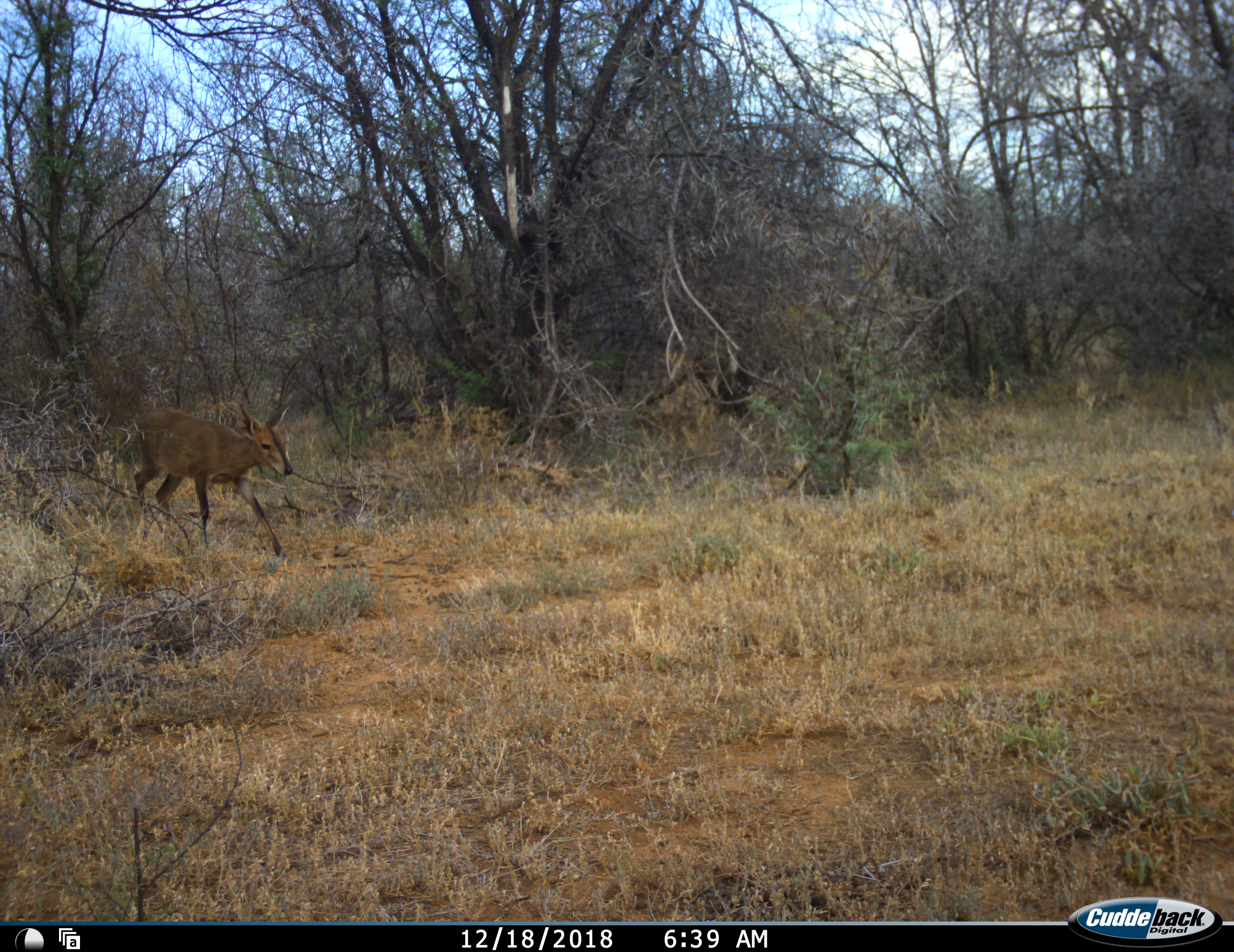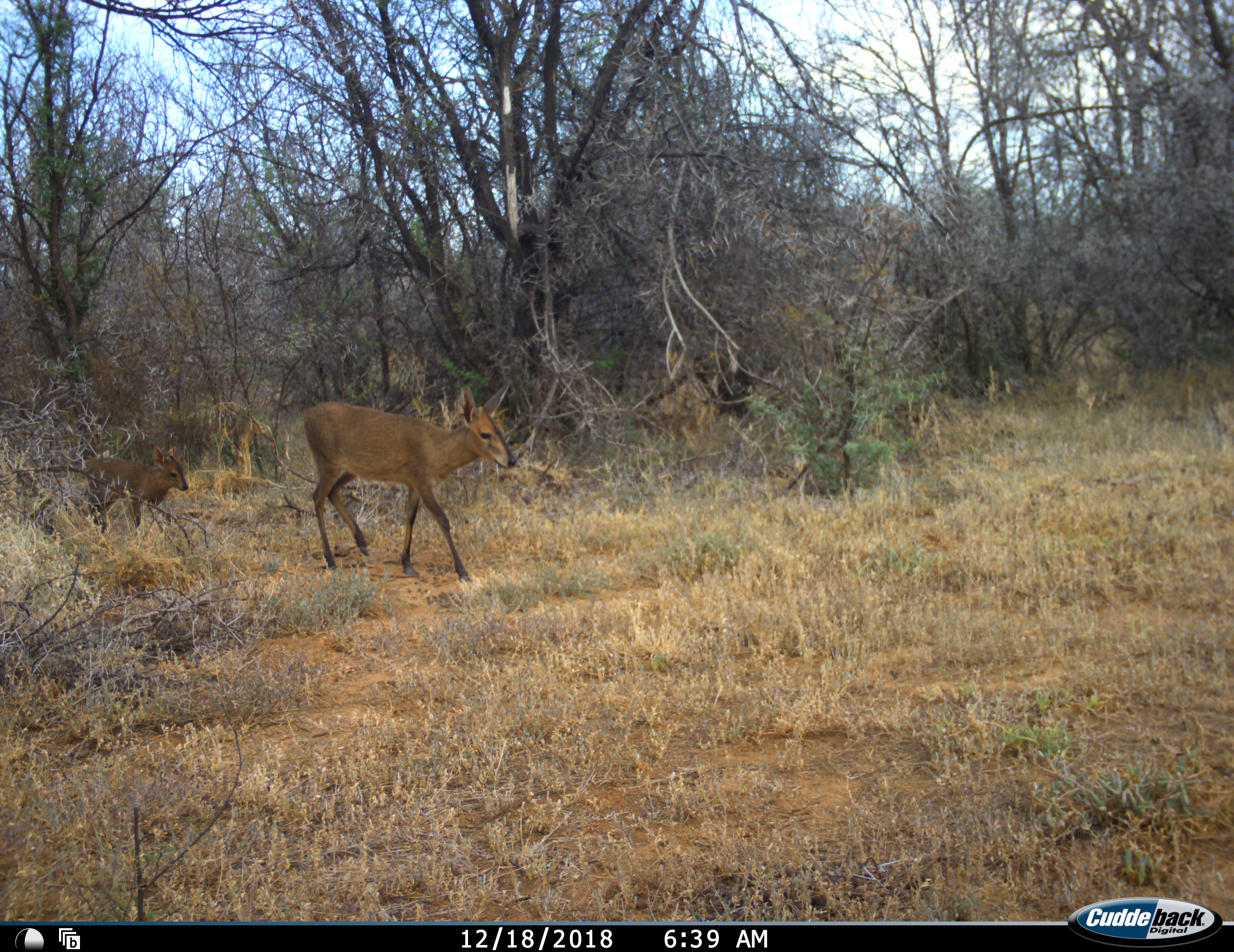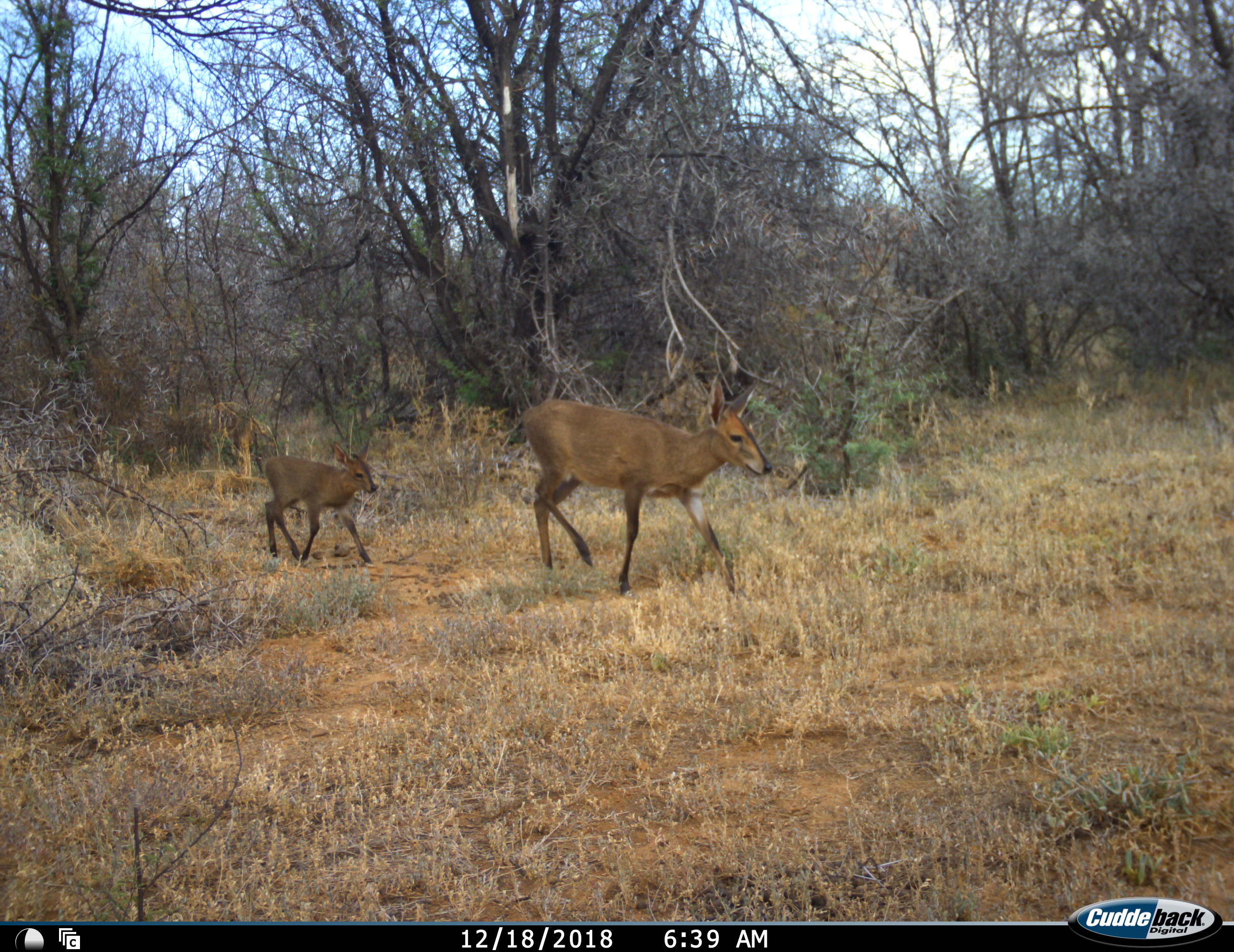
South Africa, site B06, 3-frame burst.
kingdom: Animalia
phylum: Chordata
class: Mammalia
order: Artiodactyla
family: Bovidae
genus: Sylvicapra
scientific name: Sylvicapra grimmia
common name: common grey duiker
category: duikercommongrey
Duikercommongrey (common grey duiker) (Sylvicapra grimmia), count 2. Behavior (volunteer vote fractions): standing 0%, resting 0%, moving 100%, interacting 0%. Young present (vote fraction): 88%. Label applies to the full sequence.